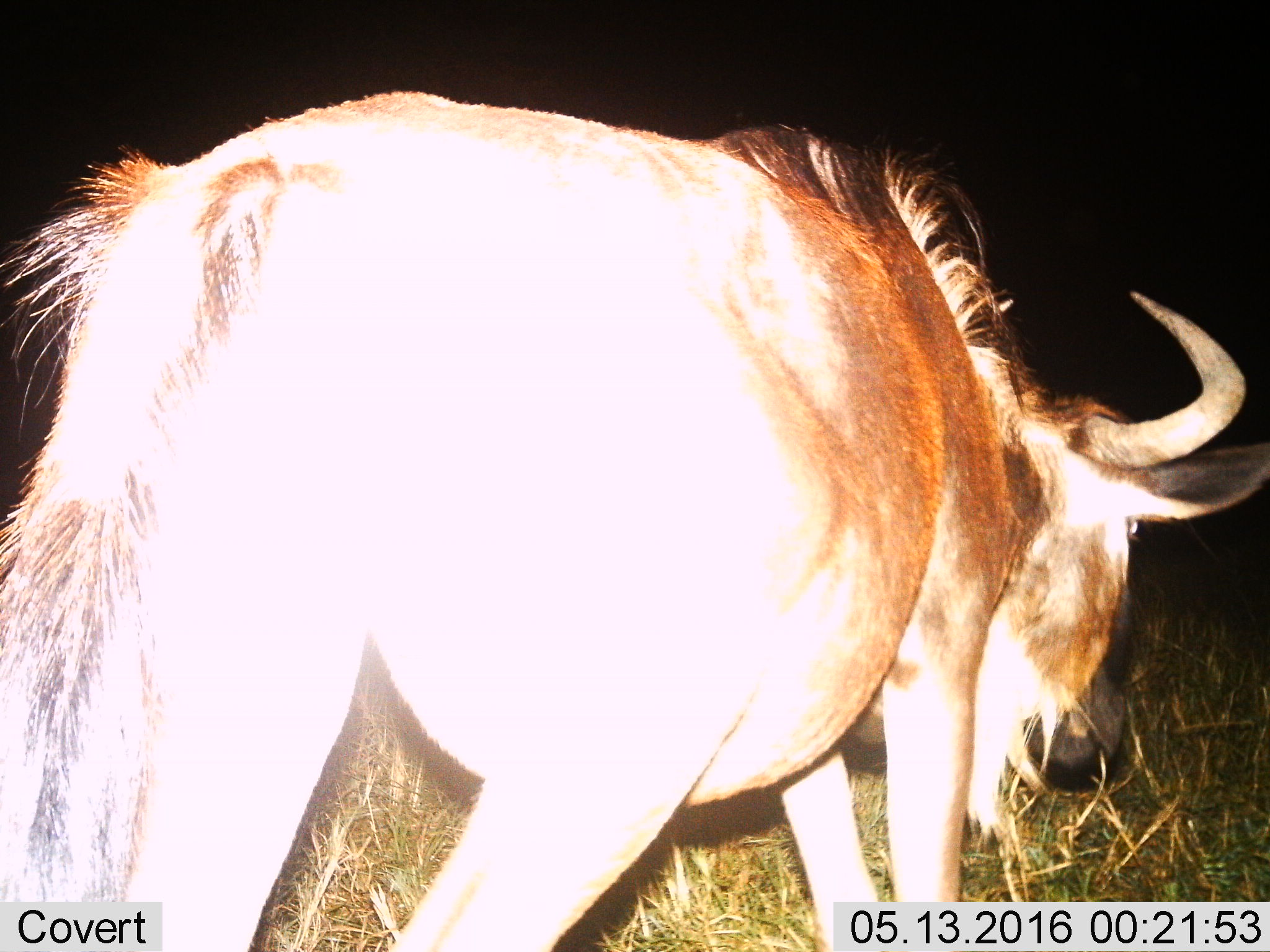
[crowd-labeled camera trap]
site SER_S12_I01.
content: unidentified animal